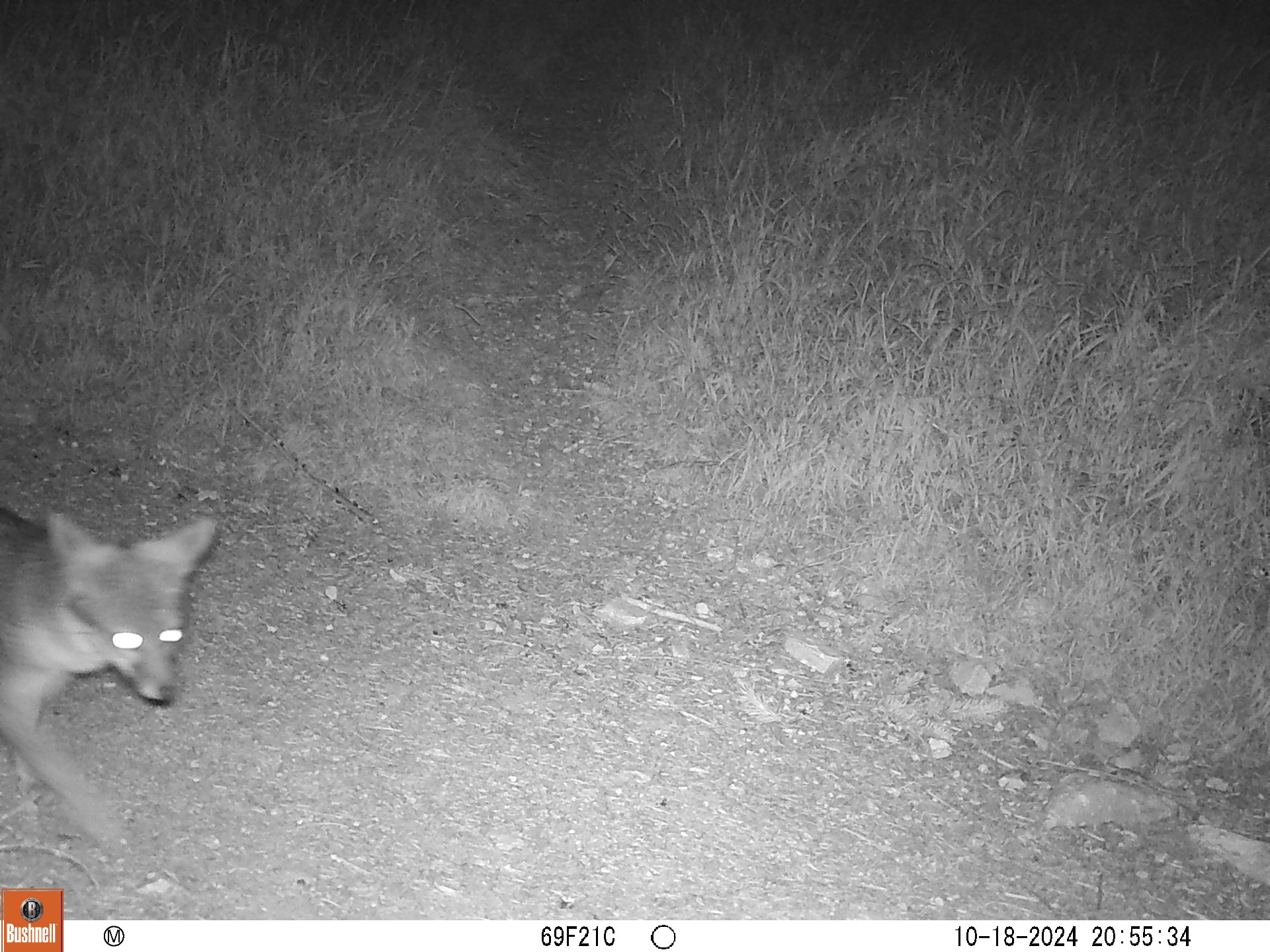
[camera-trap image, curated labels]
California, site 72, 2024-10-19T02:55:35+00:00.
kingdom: Animalia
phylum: Chordata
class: Mammalia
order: Carnivora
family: Canidae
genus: Urocyon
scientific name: Urocyon cinereoargenteus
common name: gray fox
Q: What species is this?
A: Gray fox (Urocyon cinereoargenteus).